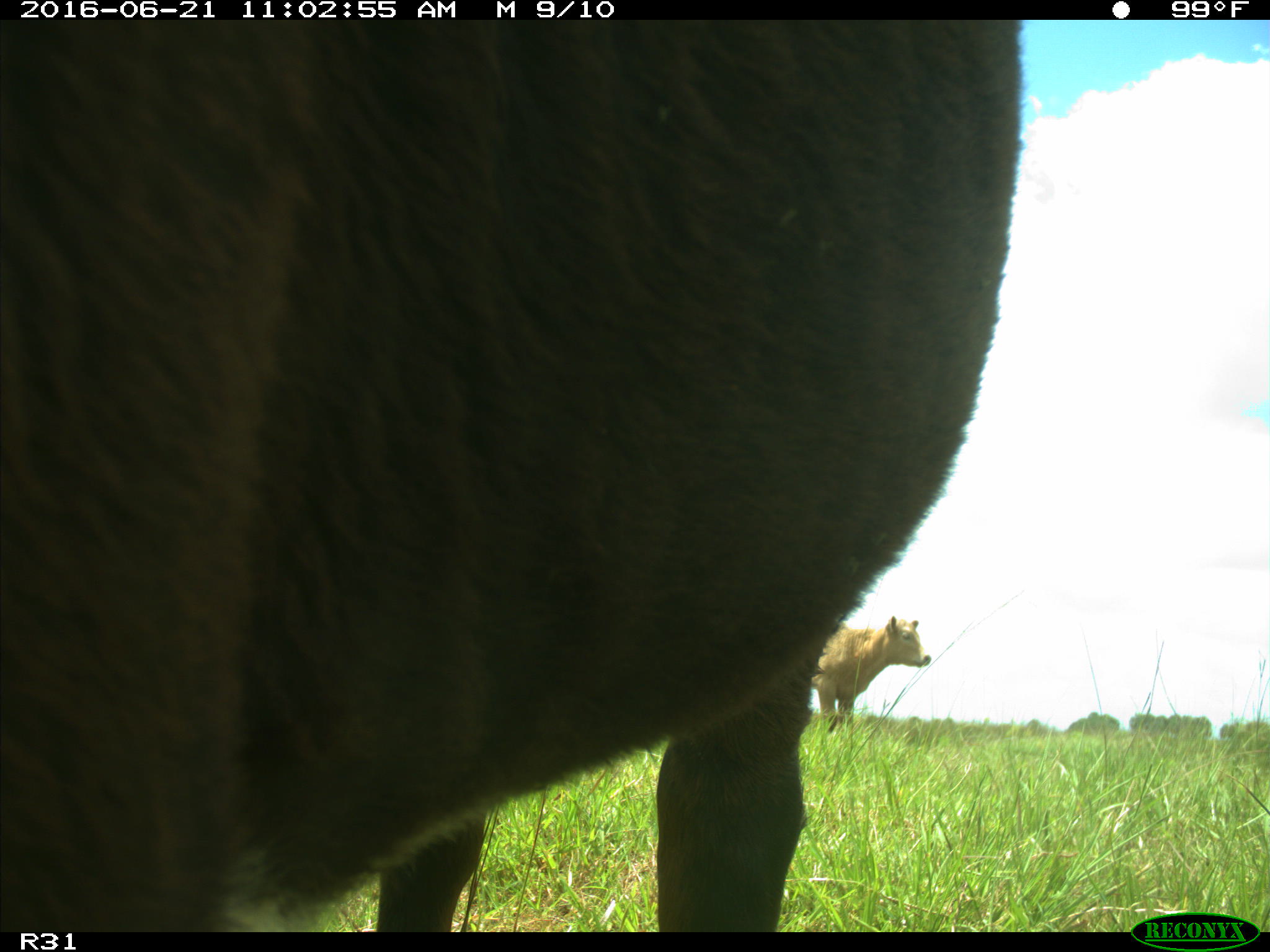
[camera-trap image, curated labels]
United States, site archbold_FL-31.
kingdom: Animalia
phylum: Chordata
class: Mammalia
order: Artiodactyla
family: Bovidae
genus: Bos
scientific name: Bos taurus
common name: domestic cow